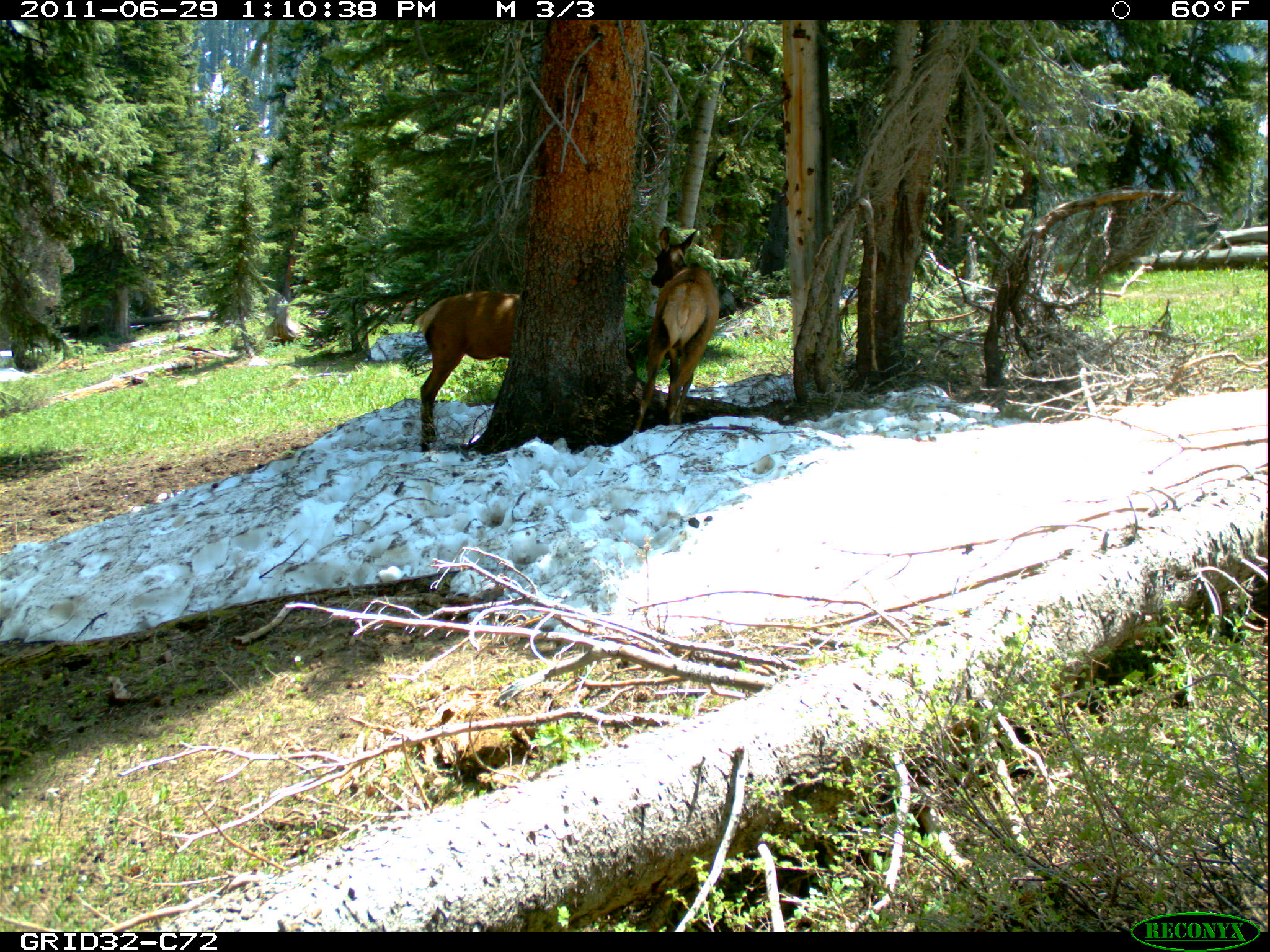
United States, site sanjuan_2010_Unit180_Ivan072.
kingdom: Animalia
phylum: Chordata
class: Mammalia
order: Artiodactyla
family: Cervidae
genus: Cervus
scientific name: Cervus elaphus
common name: red deer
Cervus elaphus (red deer).